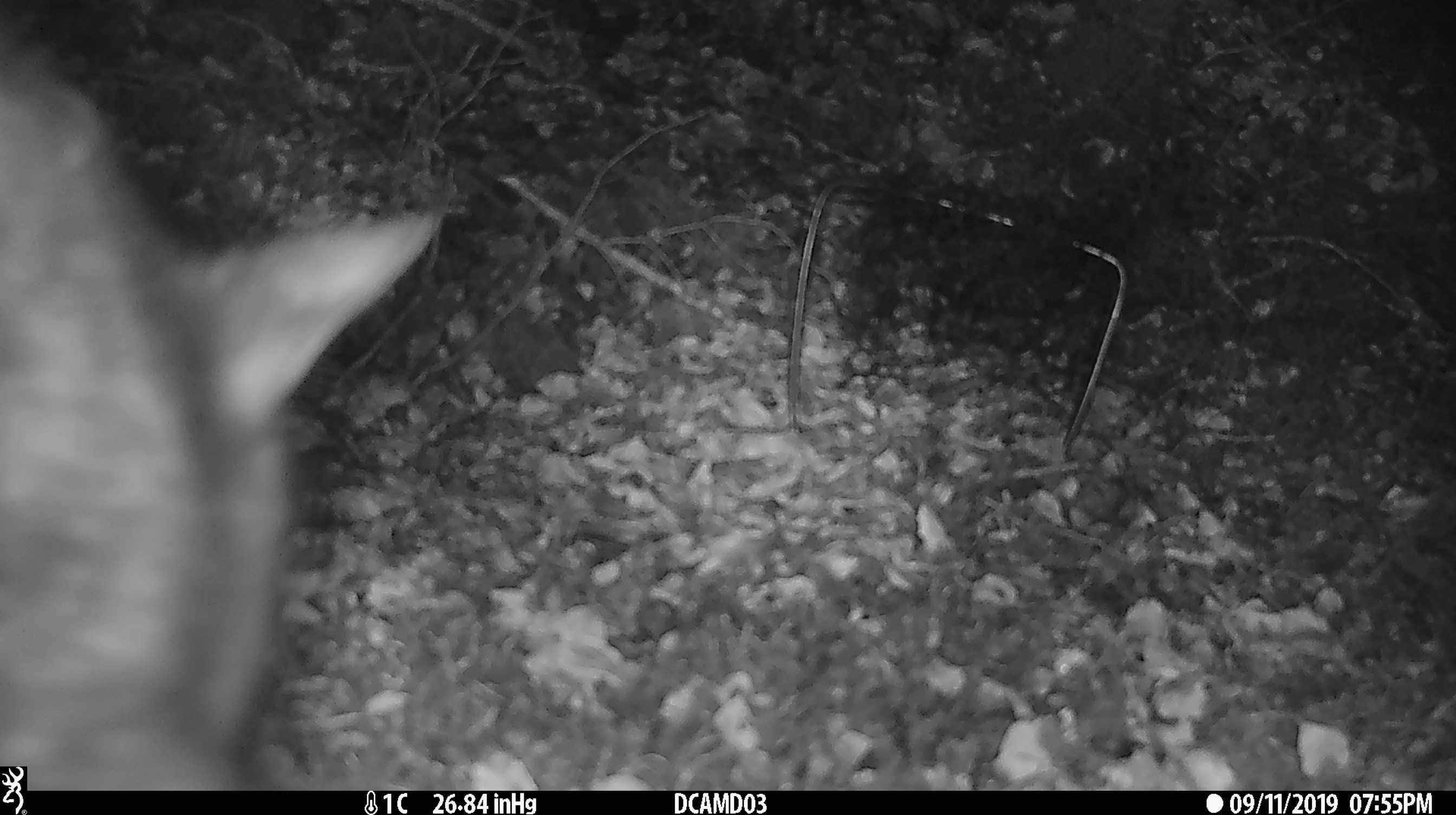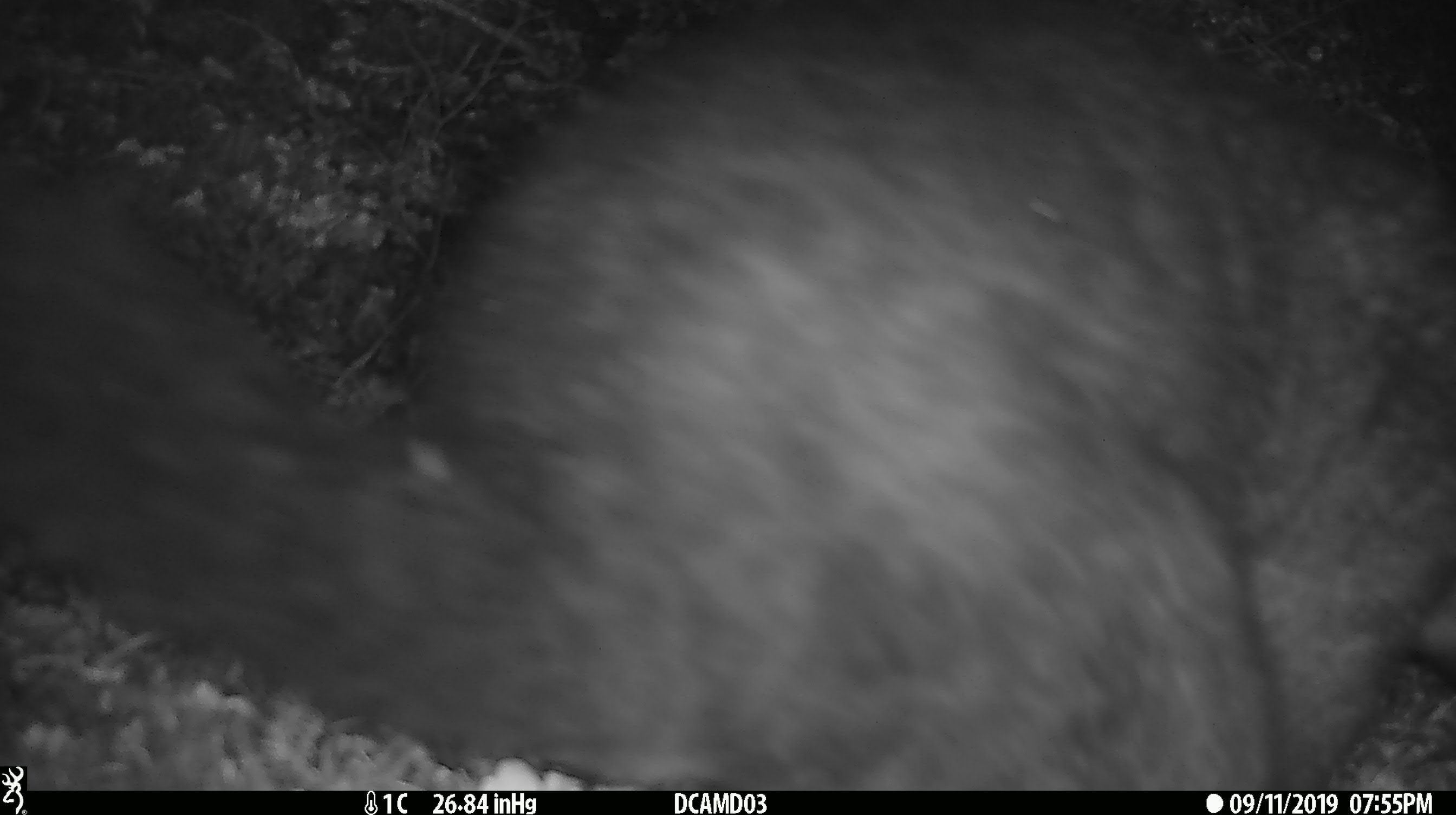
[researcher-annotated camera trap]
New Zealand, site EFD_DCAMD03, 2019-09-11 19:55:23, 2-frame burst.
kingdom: Animalia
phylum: Chordata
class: Mammalia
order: Diprotodontia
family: Phalangeridae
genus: Trichosurus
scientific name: Trichosurus vulpecula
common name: common brushtail possum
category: possum